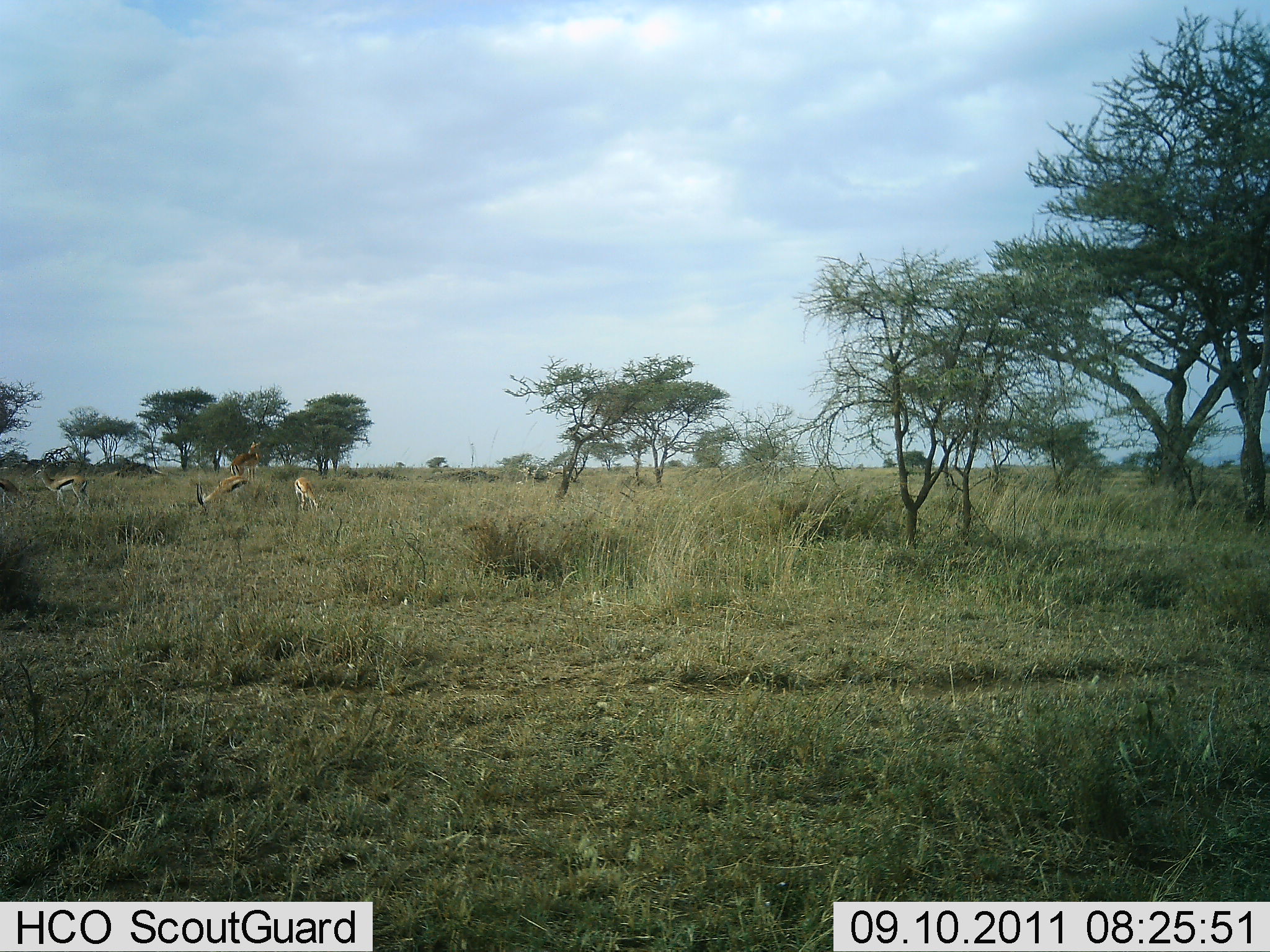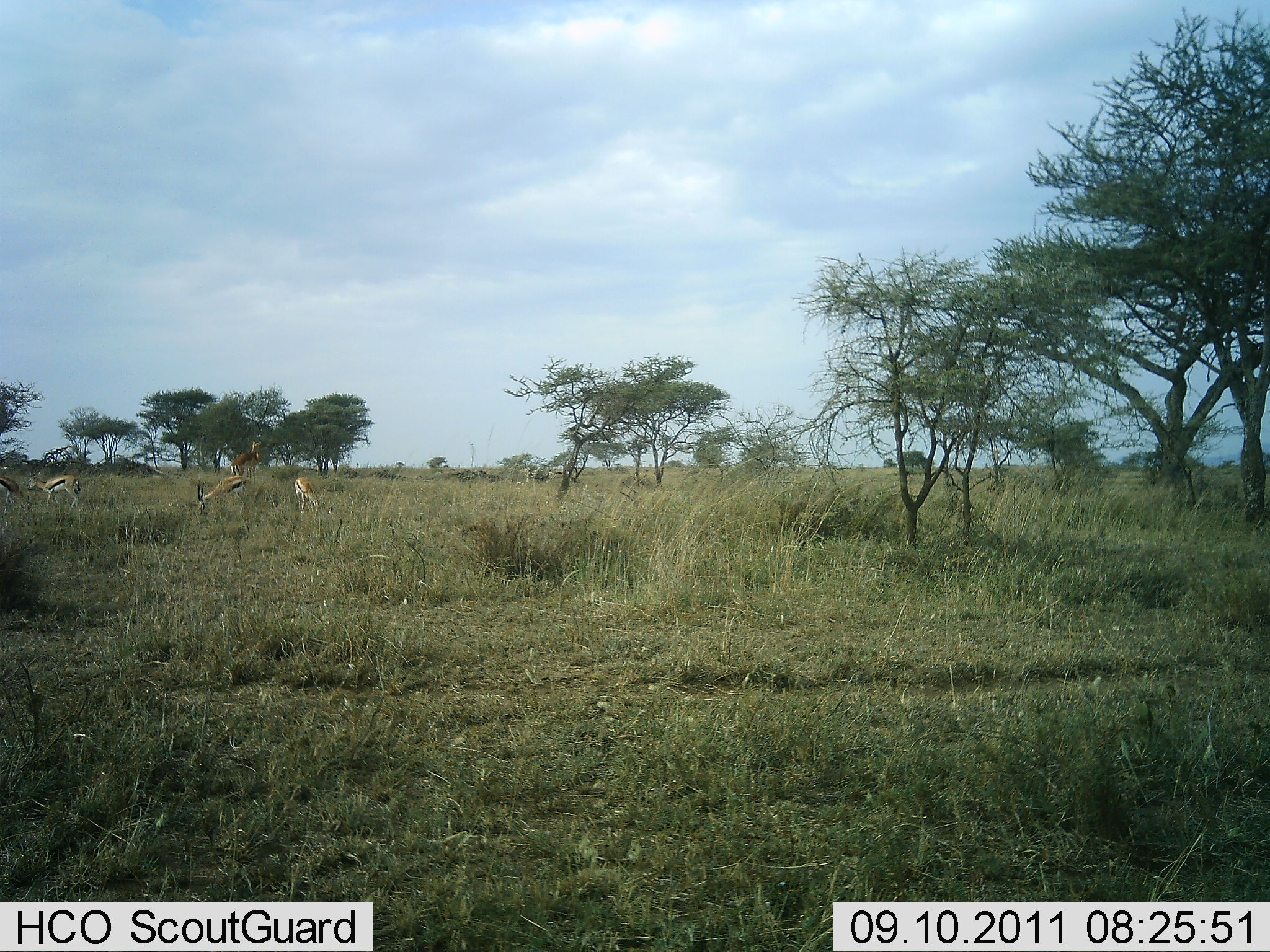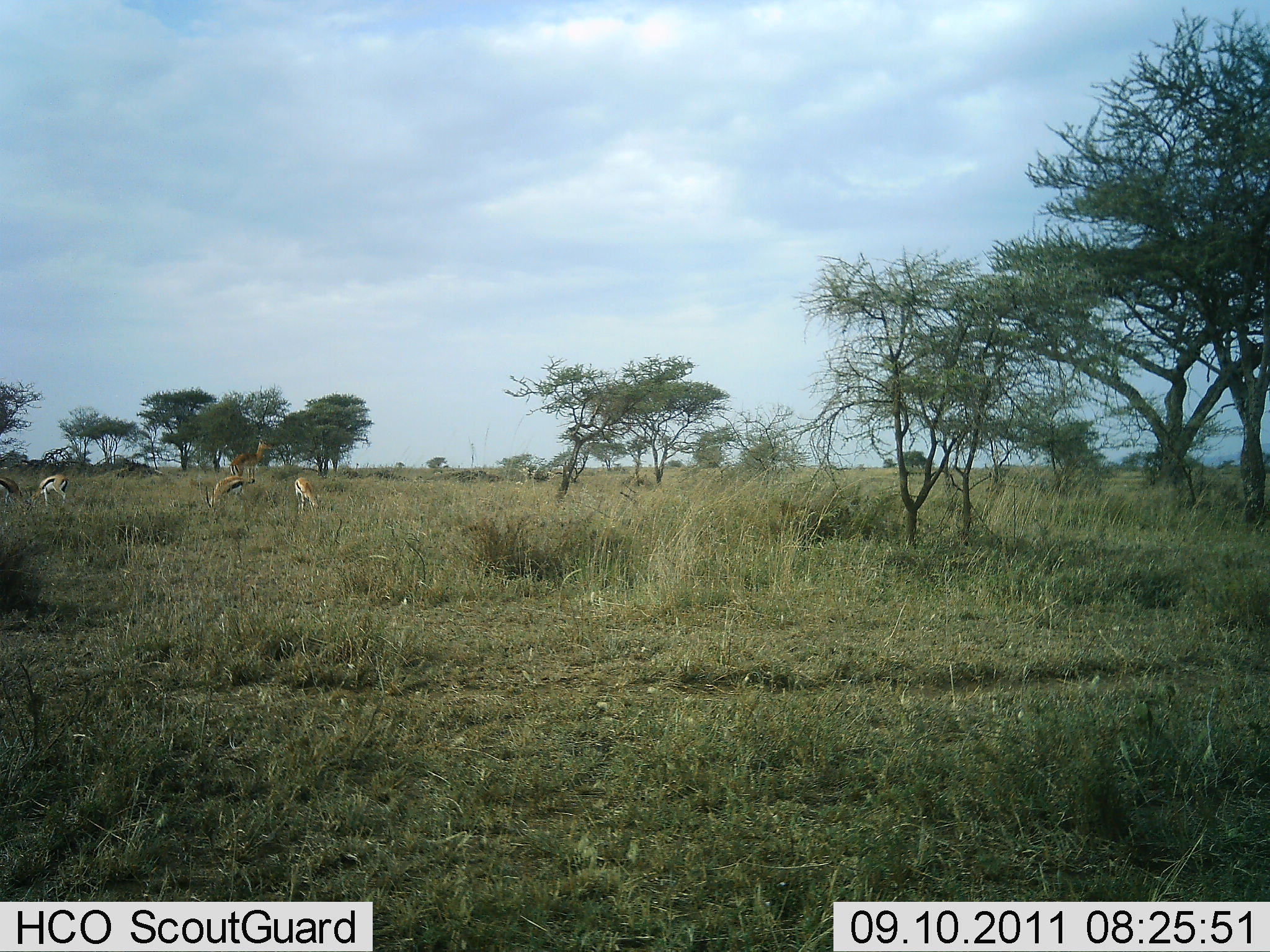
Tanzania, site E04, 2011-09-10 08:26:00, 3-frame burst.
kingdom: Animalia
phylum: Chordata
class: Mammalia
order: Artiodactyla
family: Bovidae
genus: Eudorcas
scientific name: Eudorcas thomsonii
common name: thomson's gazelle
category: gazellethomsons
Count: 4.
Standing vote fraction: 9%.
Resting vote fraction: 0%.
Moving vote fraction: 0%.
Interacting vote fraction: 0%.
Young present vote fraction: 0%.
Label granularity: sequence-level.